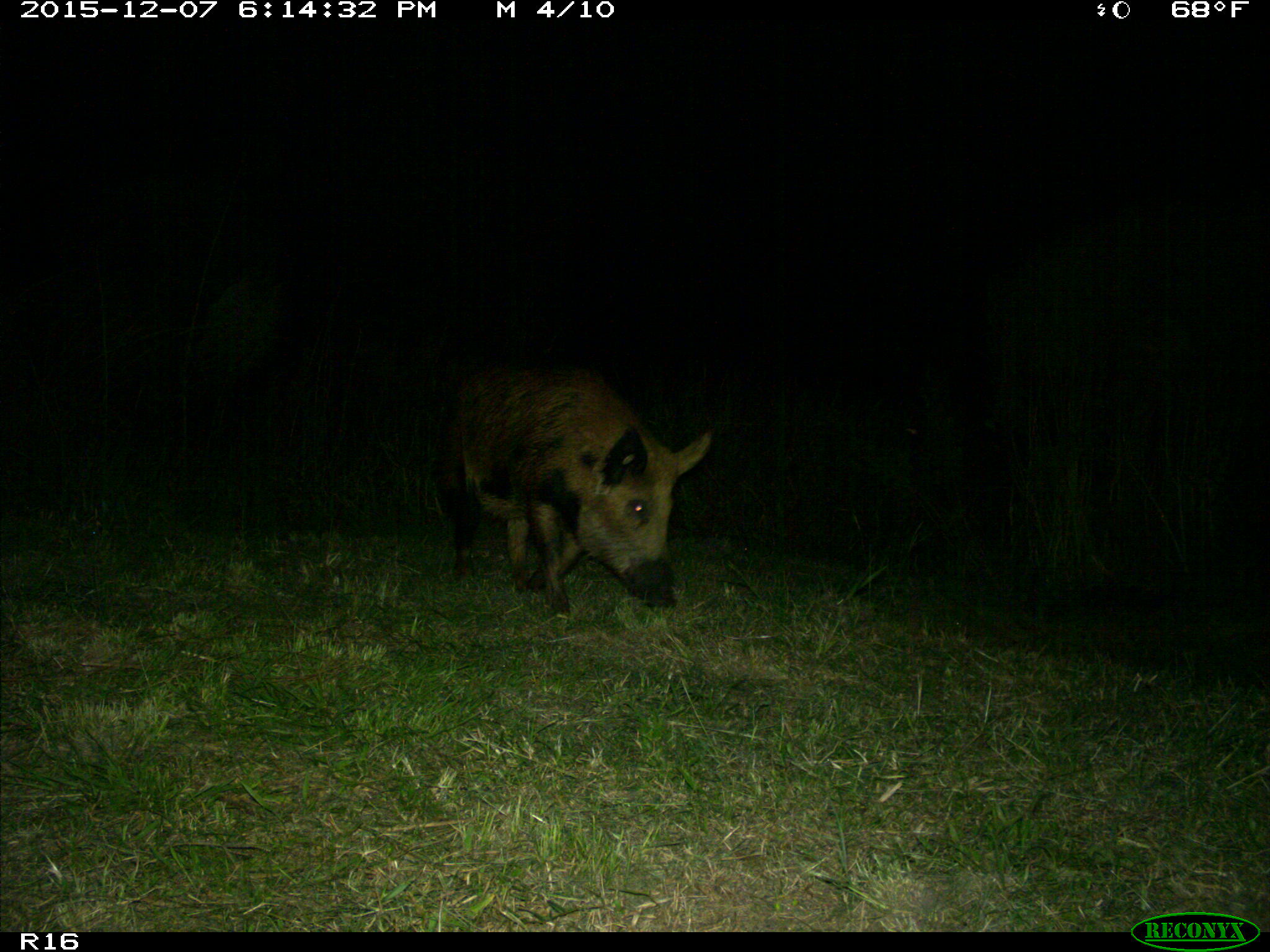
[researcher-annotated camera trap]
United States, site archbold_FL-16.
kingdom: Animalia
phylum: Chordata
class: Mammalia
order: Artiodactyla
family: Suidae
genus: Sus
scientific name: Sus scrofa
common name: wild boar